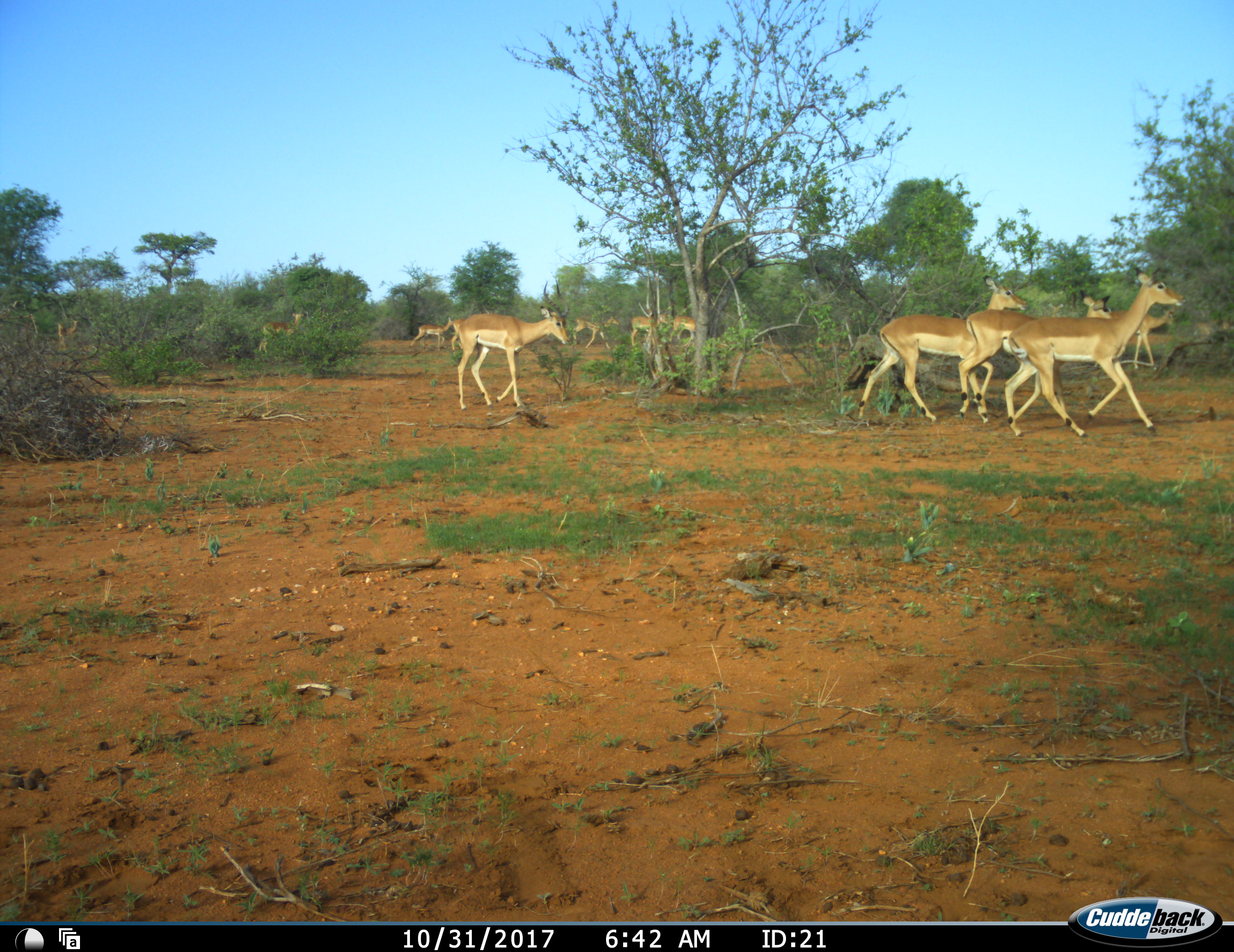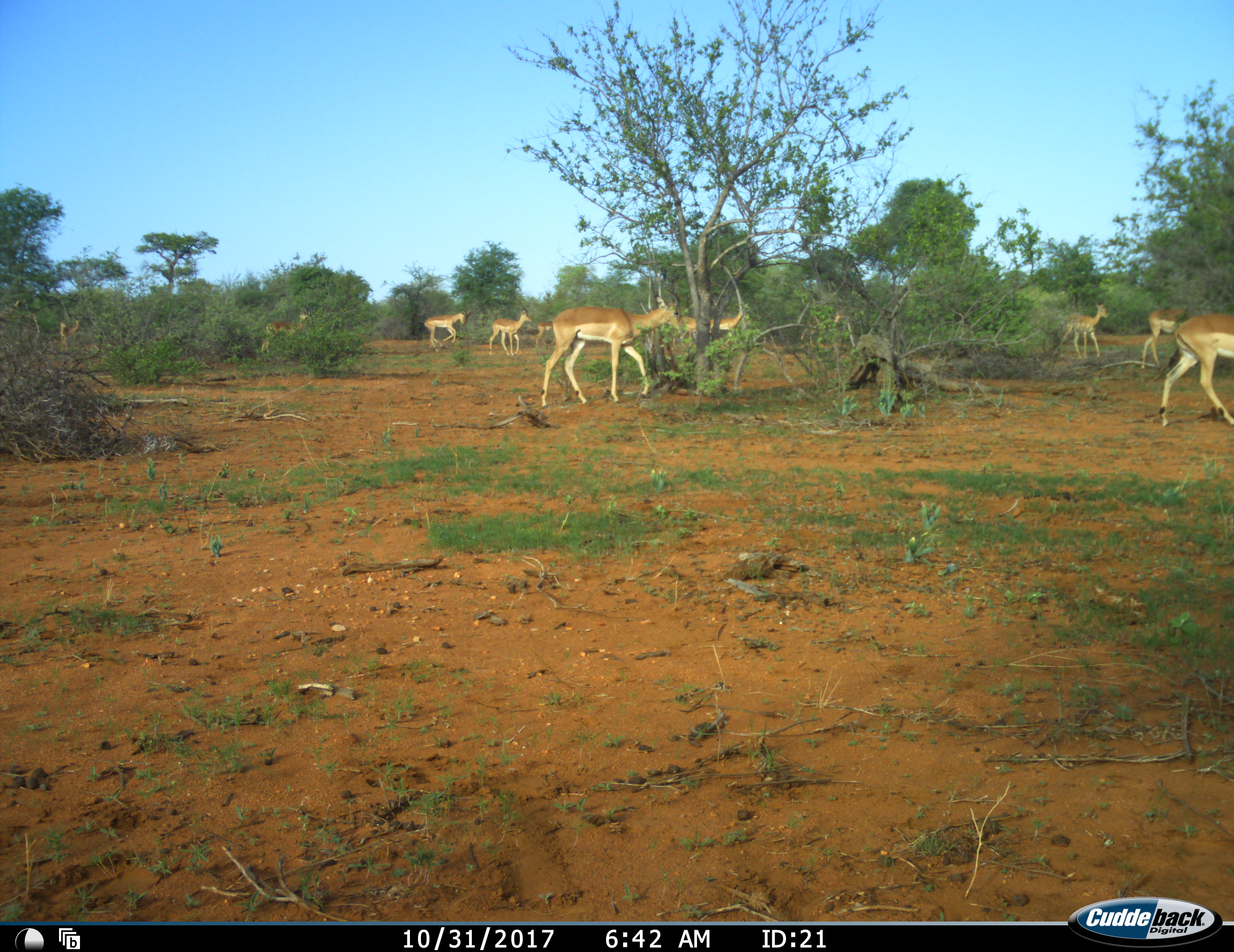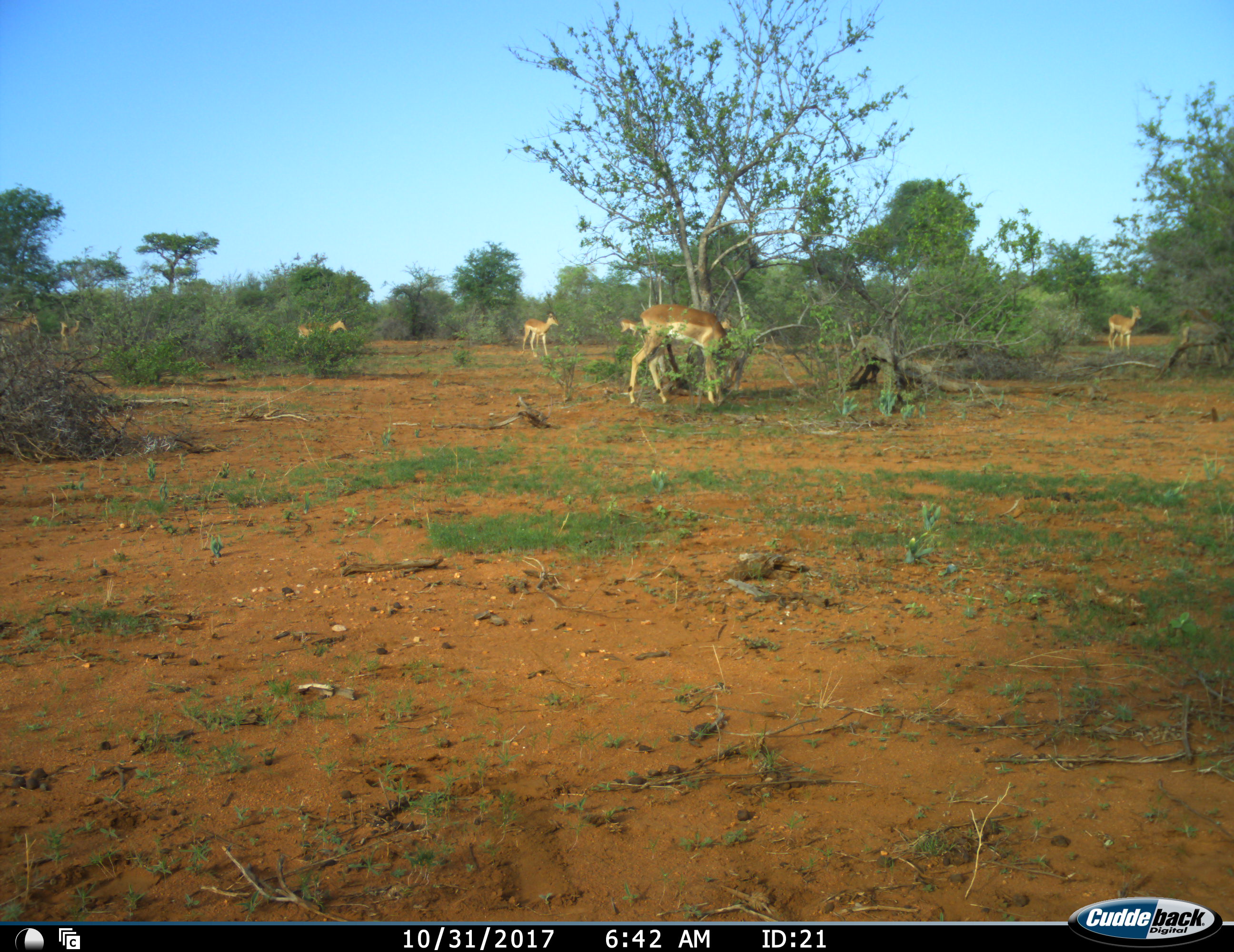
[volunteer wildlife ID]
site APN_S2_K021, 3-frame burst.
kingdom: Animalia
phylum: Chordata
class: Mammalia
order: Artiodactyla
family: Bovidae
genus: Aepyceros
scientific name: Aepyceros melampus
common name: impala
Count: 11-50.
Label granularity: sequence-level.